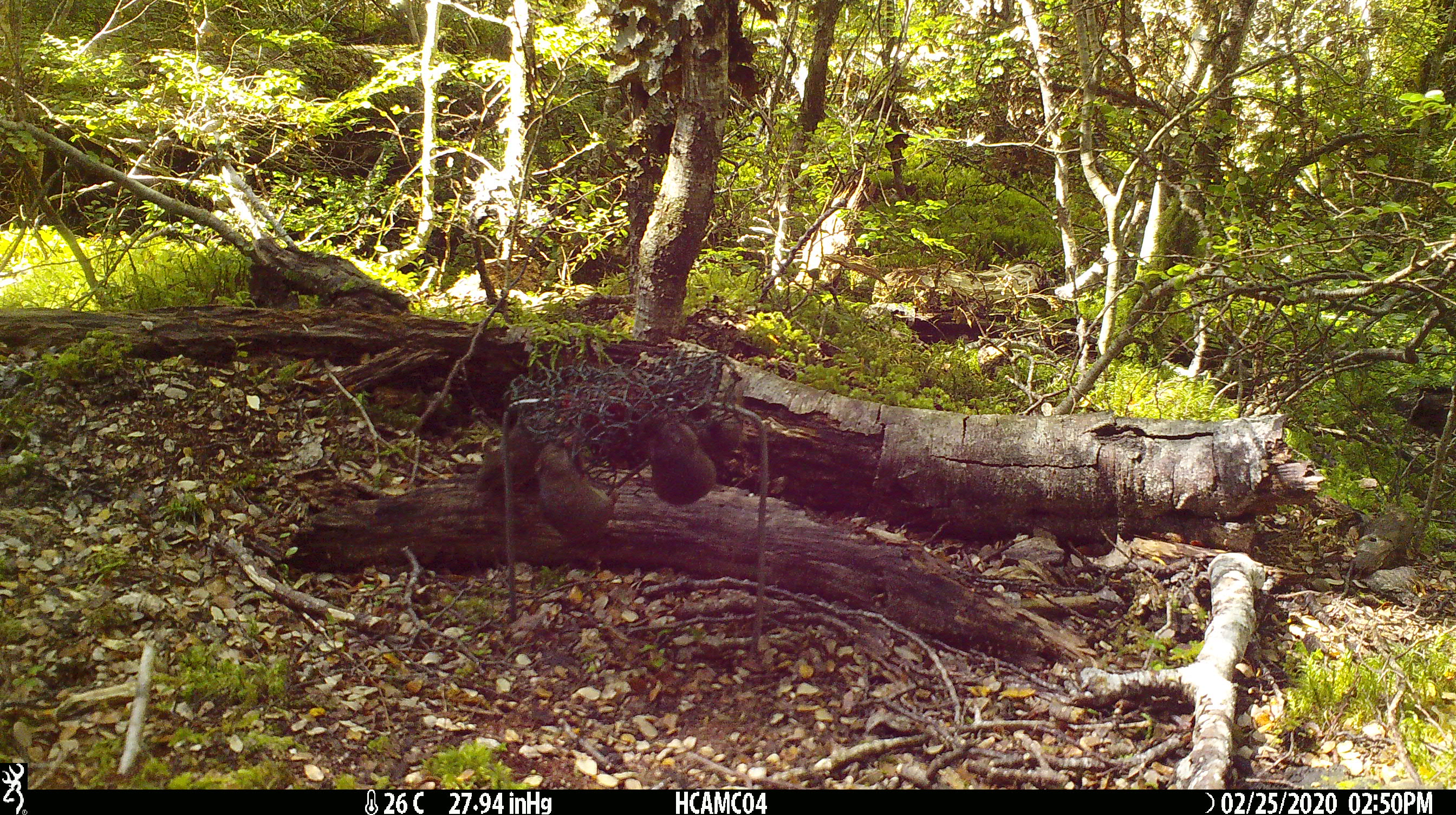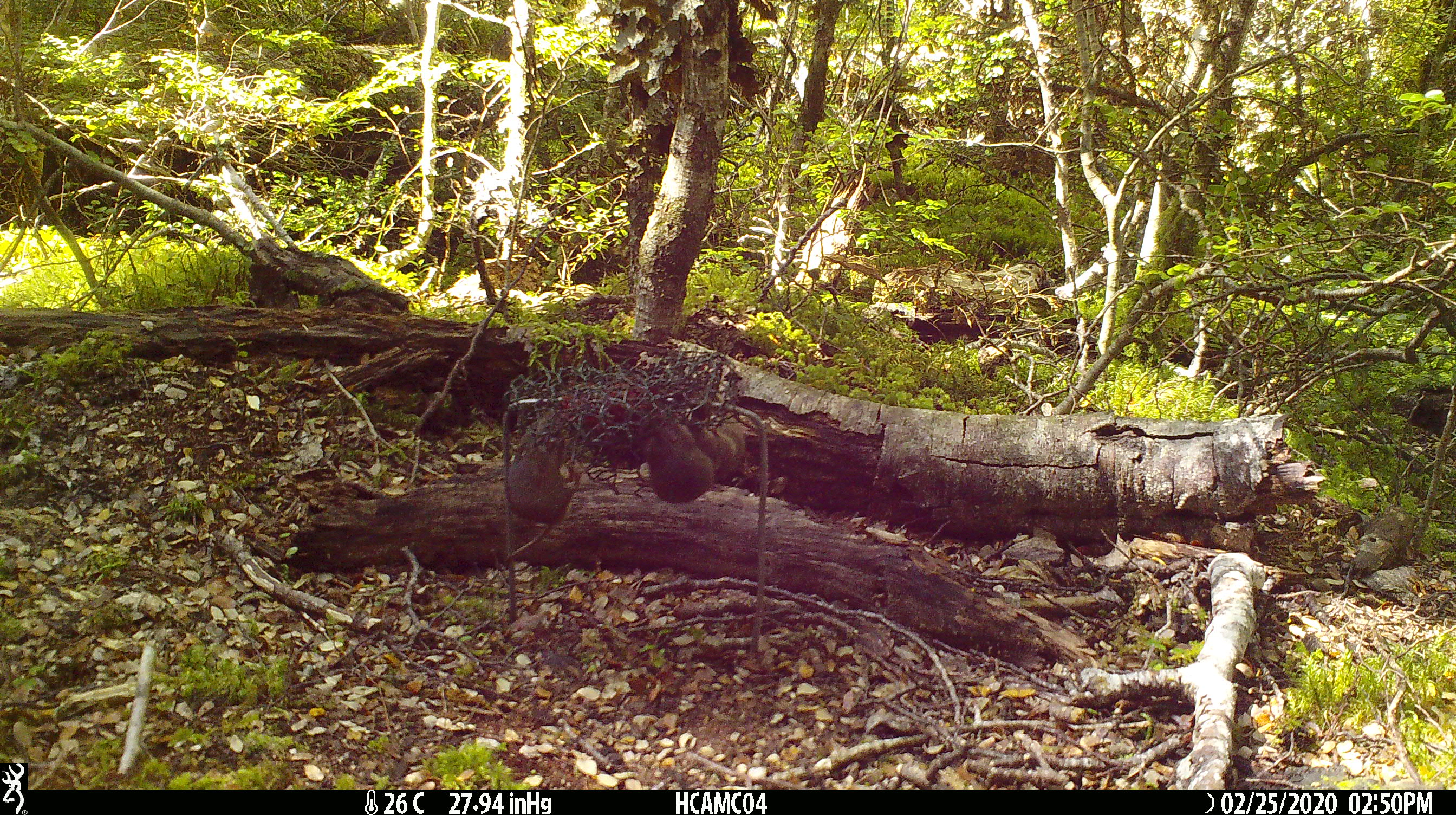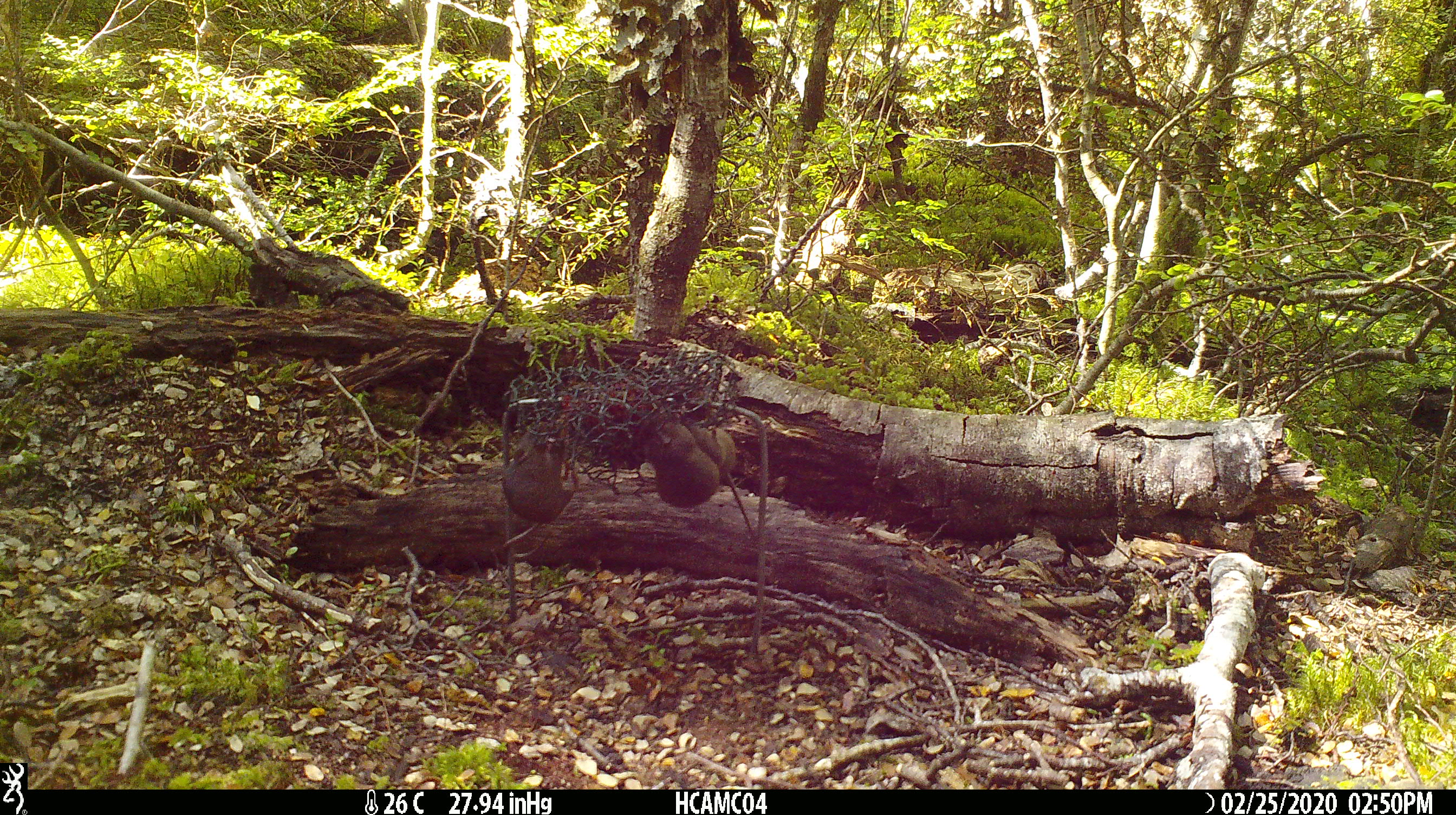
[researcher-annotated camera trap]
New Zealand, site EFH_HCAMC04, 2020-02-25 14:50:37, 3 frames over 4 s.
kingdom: Animalia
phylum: Chordata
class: Mammalia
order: Rodentia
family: Muridae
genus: Mus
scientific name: Mus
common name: mouse